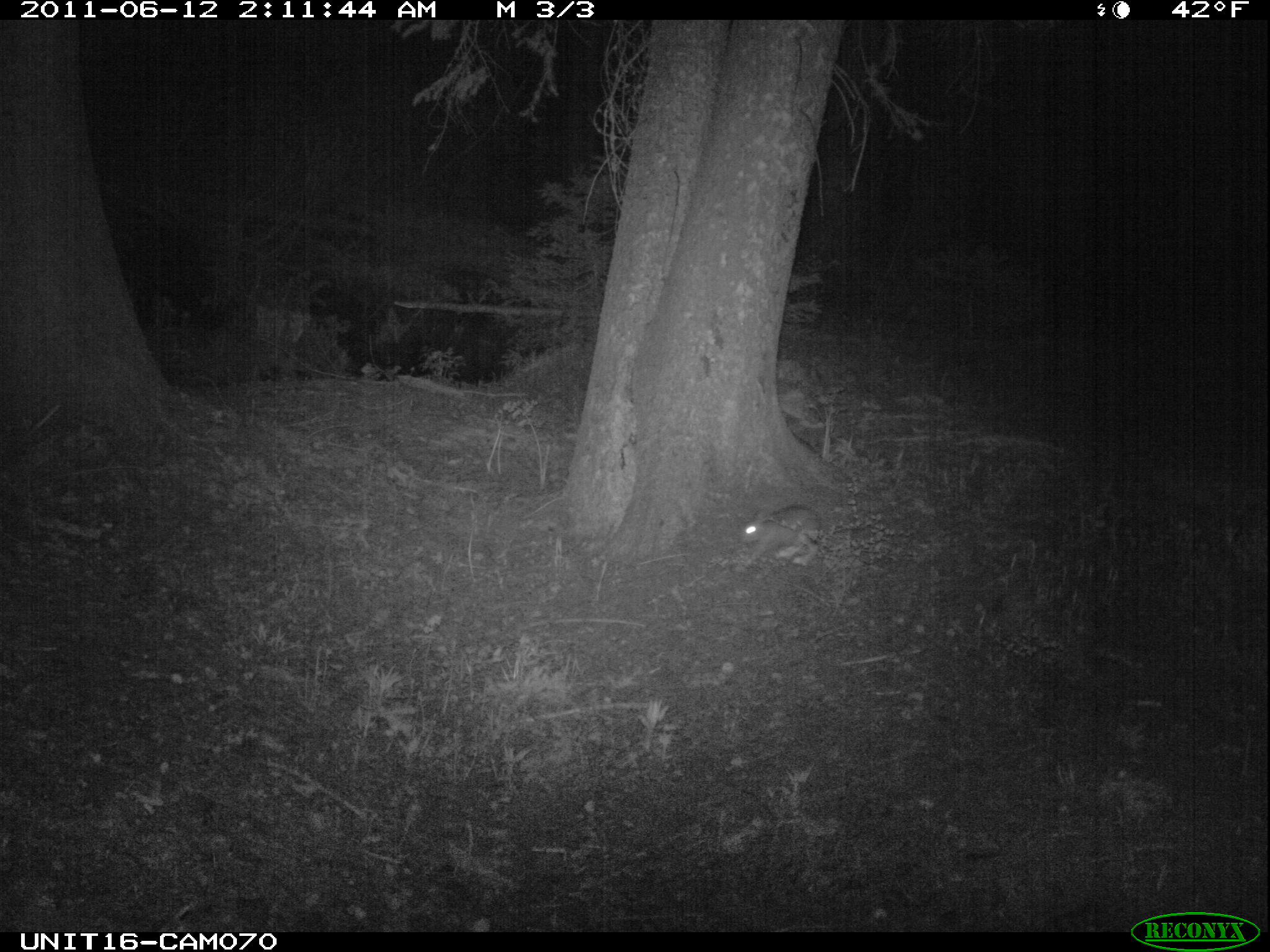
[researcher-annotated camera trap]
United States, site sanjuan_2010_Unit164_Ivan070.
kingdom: Animalia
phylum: Chordata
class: Mammalia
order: Lagomorpha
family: Leporidae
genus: Lepus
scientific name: Lepus americanus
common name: snowshoe hare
Lepus americanus (snowshoe hare).